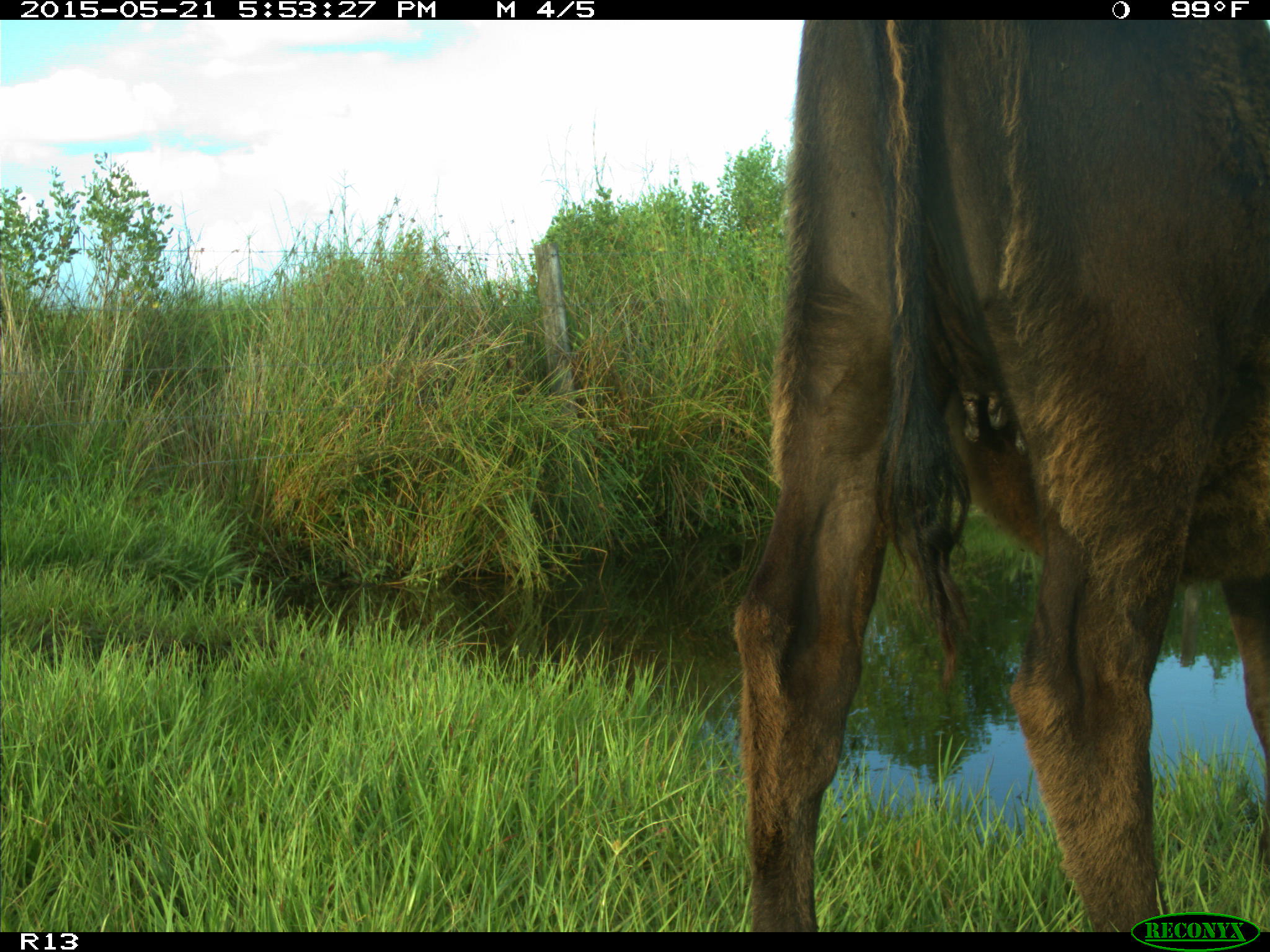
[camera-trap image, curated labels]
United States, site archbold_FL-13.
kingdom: Animalia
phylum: Chordata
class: Mammalia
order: Artiodactyla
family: Bovidae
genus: Bos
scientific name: Bos taurus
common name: domestic cow